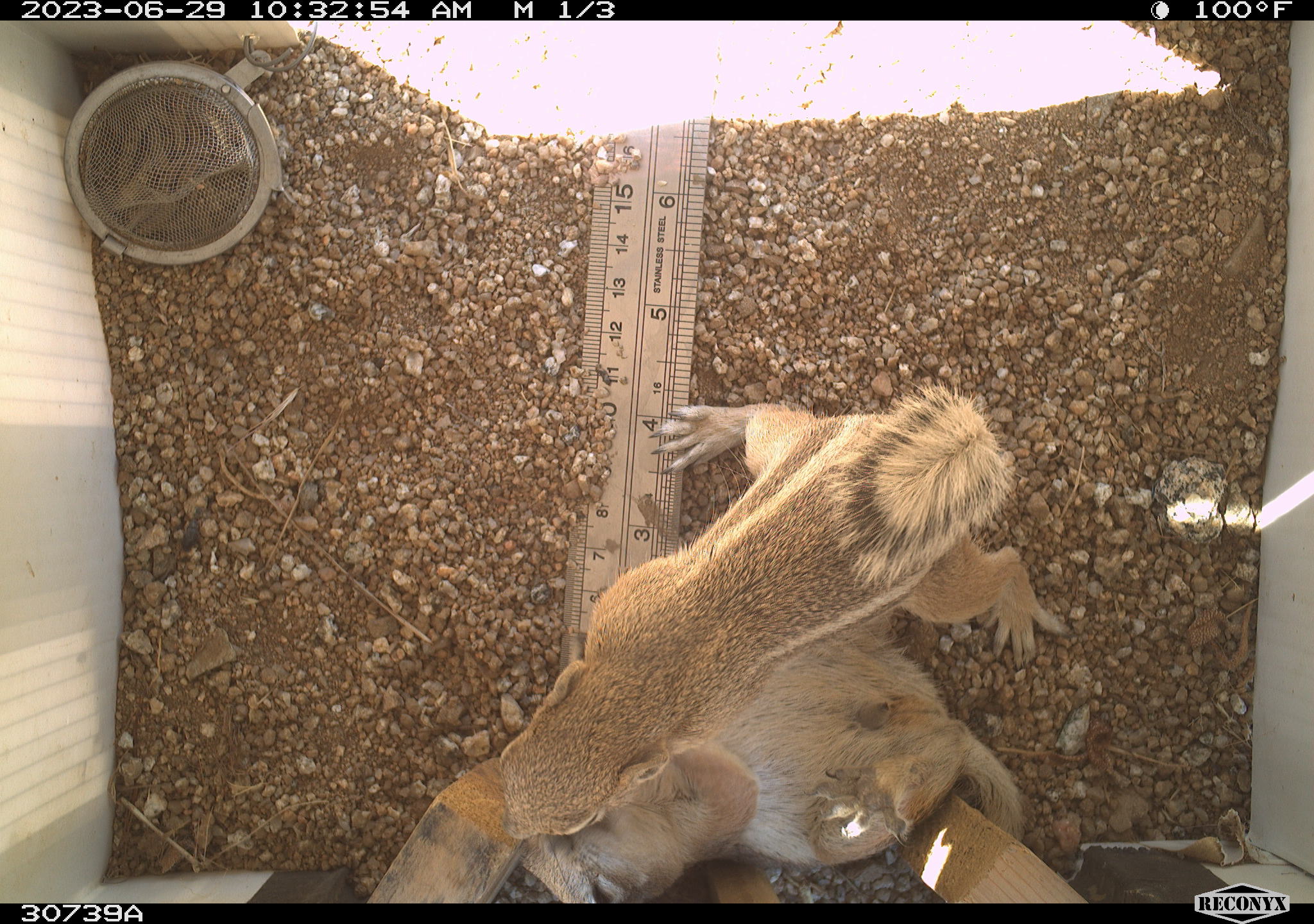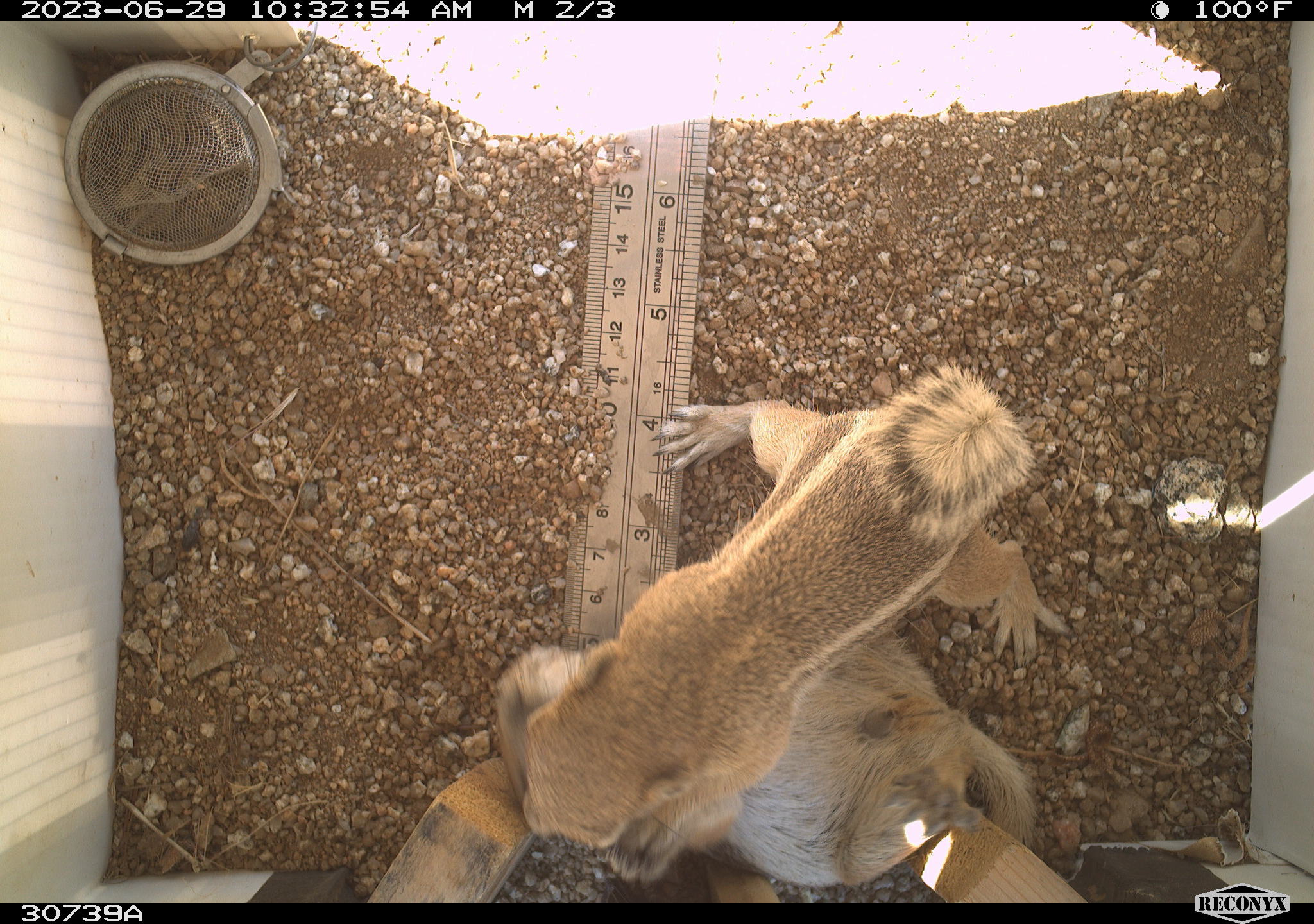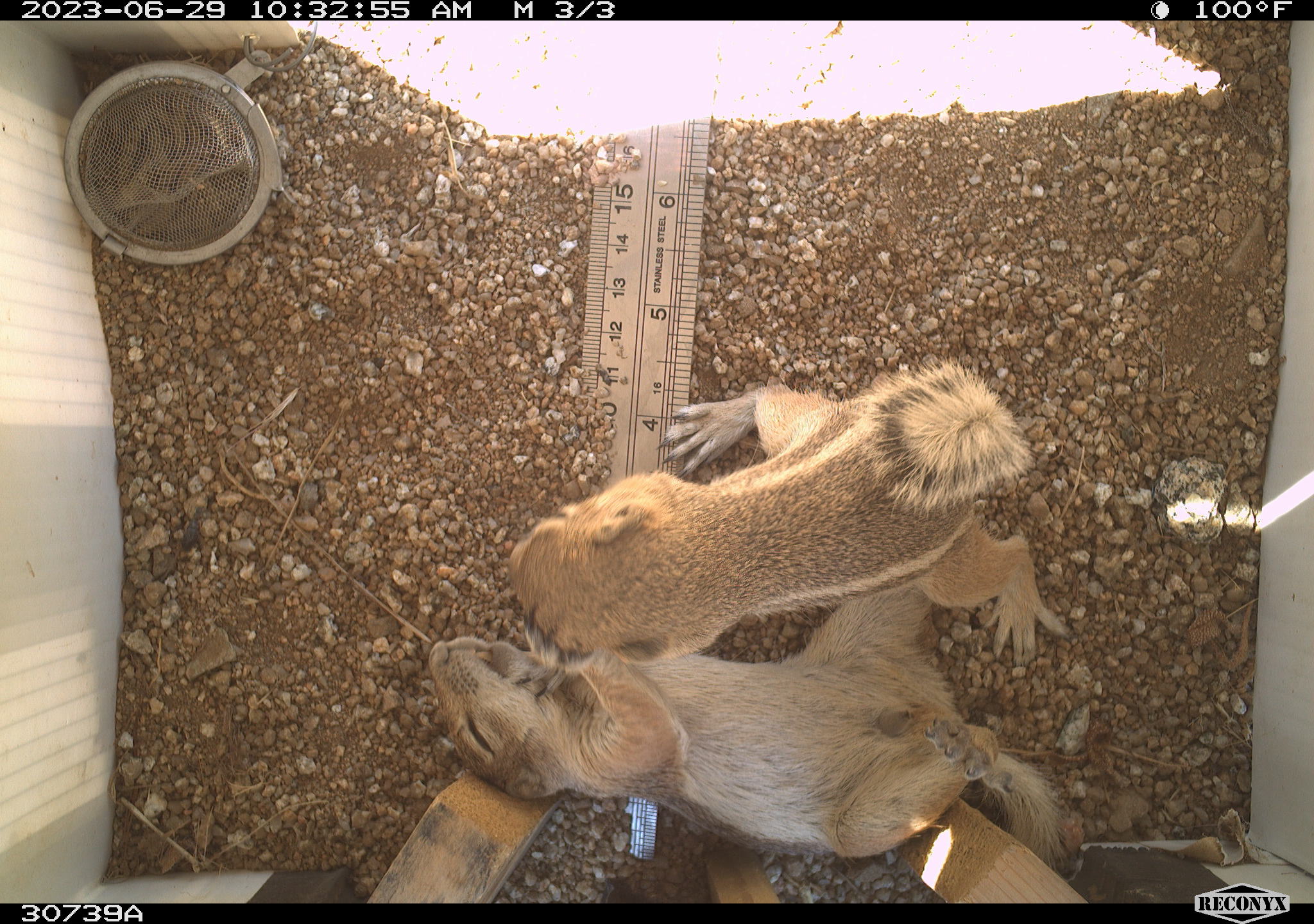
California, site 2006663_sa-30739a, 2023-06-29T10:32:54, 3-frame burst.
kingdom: Animalia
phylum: Chordata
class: Mammalia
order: Rodentia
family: Sciuridae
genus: Ammospermophilus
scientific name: Ammospermophilus leucurus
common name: white-tailed antelope squirrel